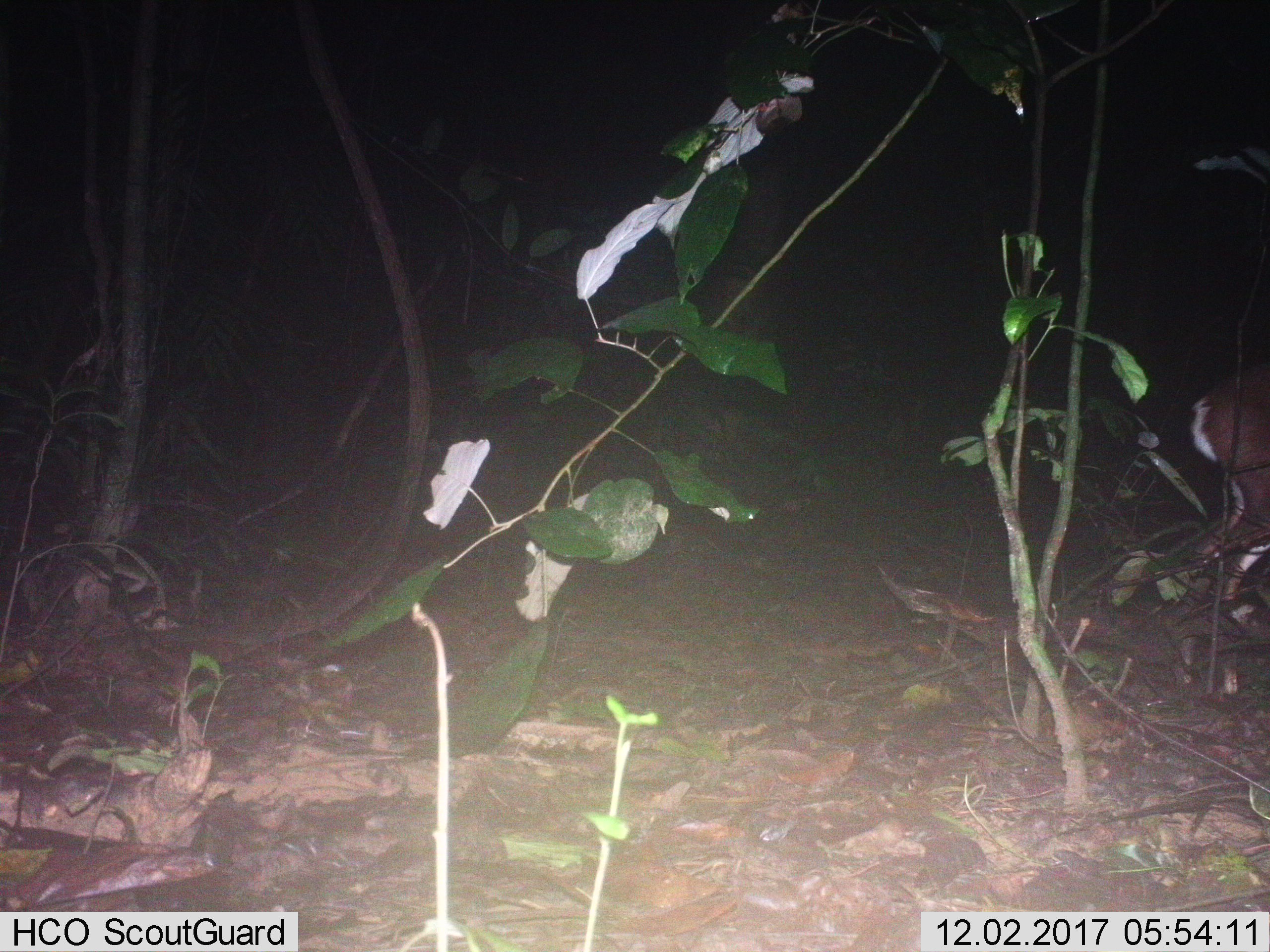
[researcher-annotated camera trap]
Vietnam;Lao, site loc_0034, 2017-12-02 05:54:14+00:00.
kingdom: Animalia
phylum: Chordata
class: Mammalia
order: Artiodactyla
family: Cervidae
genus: Muntiacus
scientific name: Muntiacus vuquangensis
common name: large-antlered muntjac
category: large antlered muntjac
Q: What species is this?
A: Large antlered muntjac (large-antlered muntjac) (Muntiacus vuquangensis).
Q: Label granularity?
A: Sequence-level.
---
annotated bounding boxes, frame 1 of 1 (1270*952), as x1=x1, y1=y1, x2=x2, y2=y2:
large antlered muntjac: x1=1188, y1=361, x2=1267, y2=606